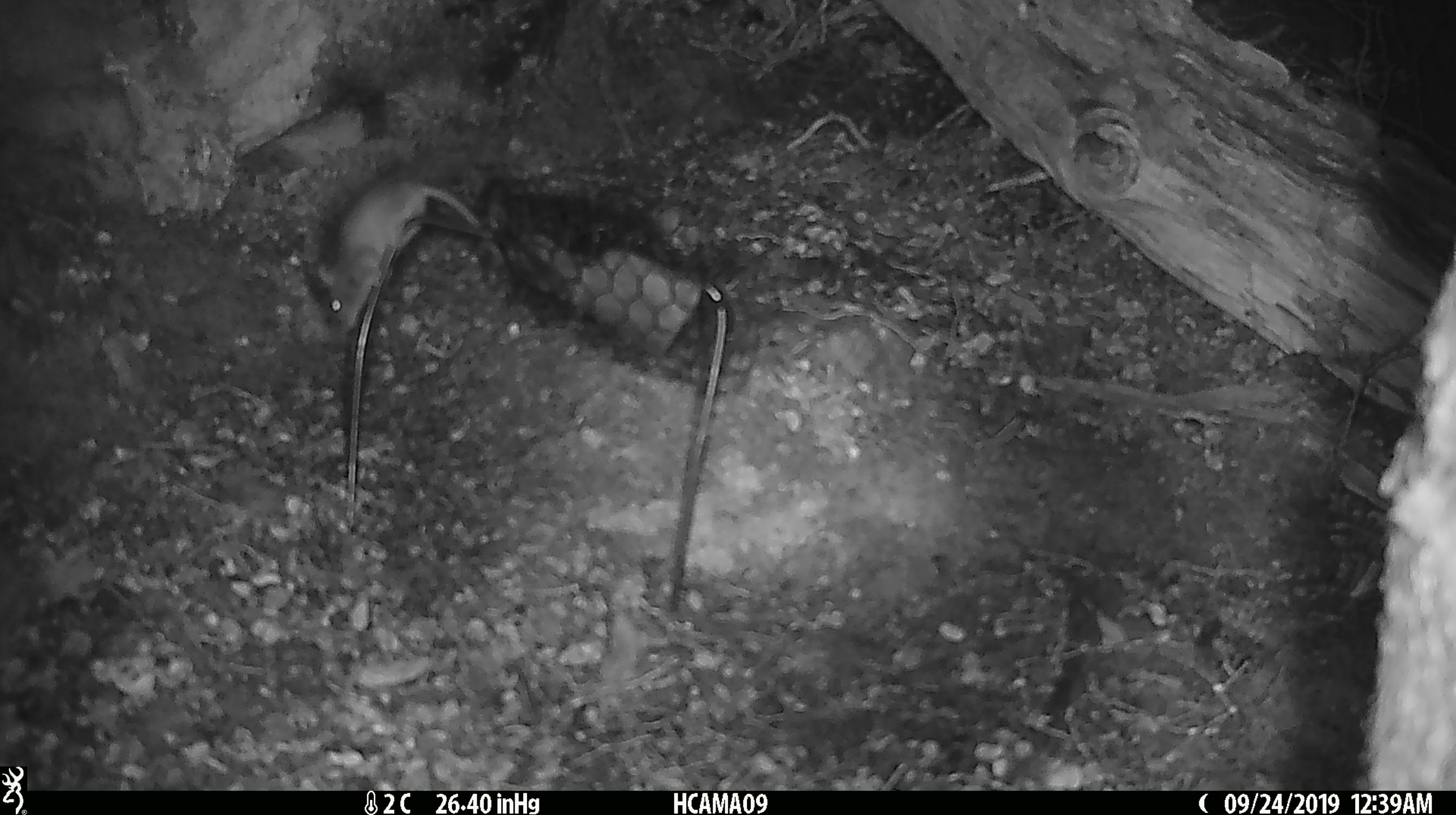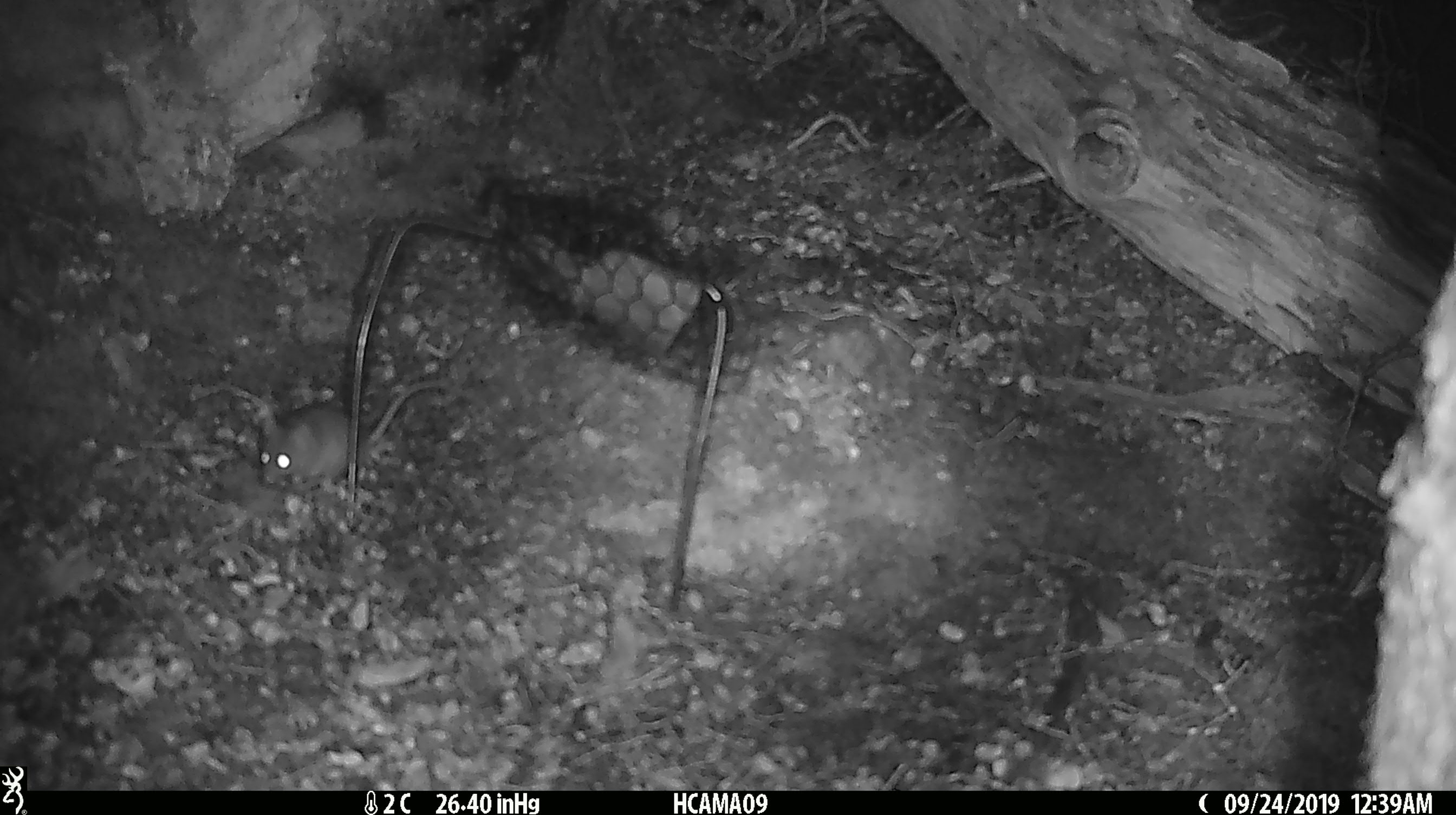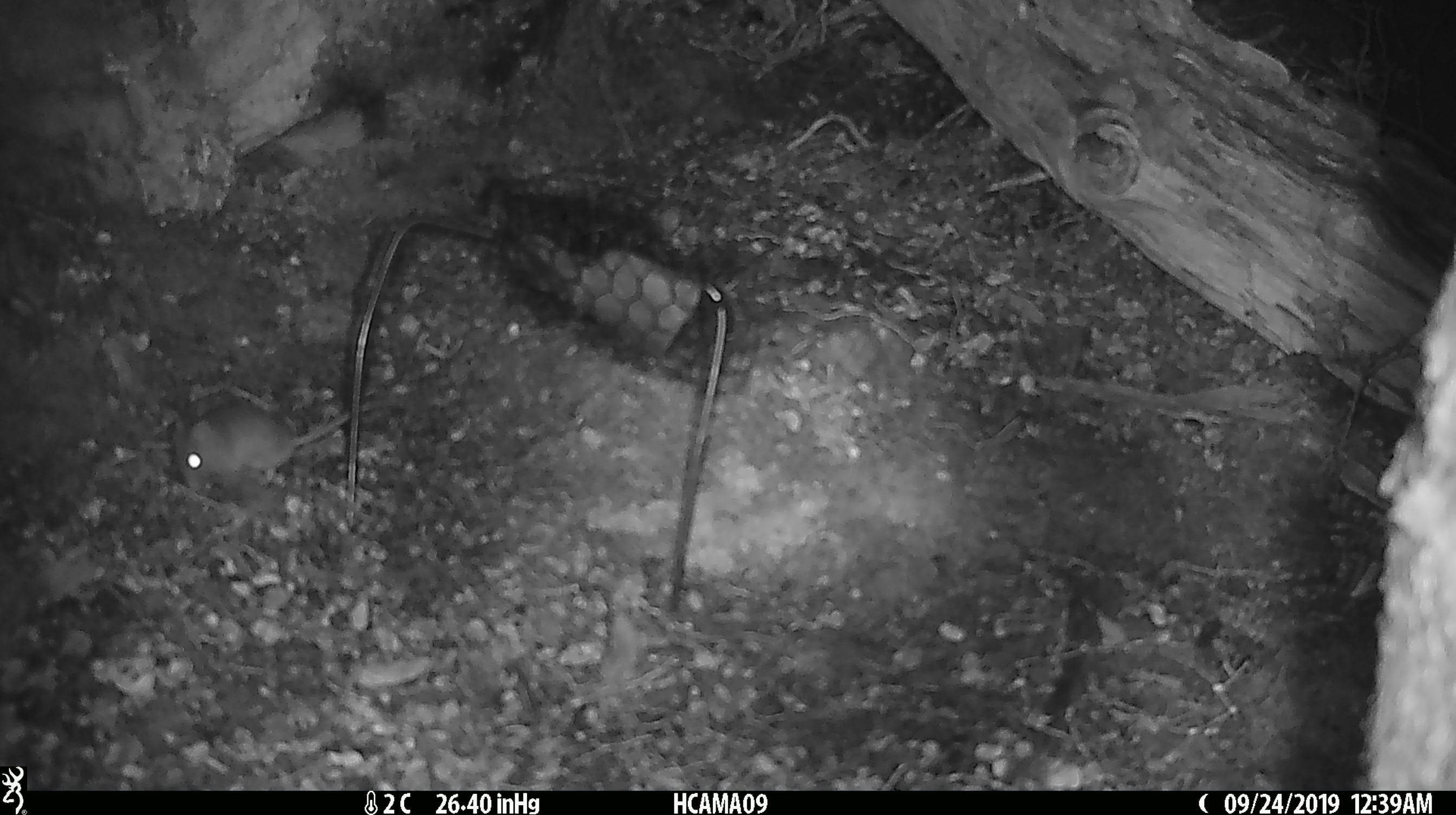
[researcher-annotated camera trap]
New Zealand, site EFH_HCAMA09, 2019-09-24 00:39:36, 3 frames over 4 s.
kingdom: Animalia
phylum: Chordata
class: Mammalia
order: Rodentia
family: Muridae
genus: Mus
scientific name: Mus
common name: mouse